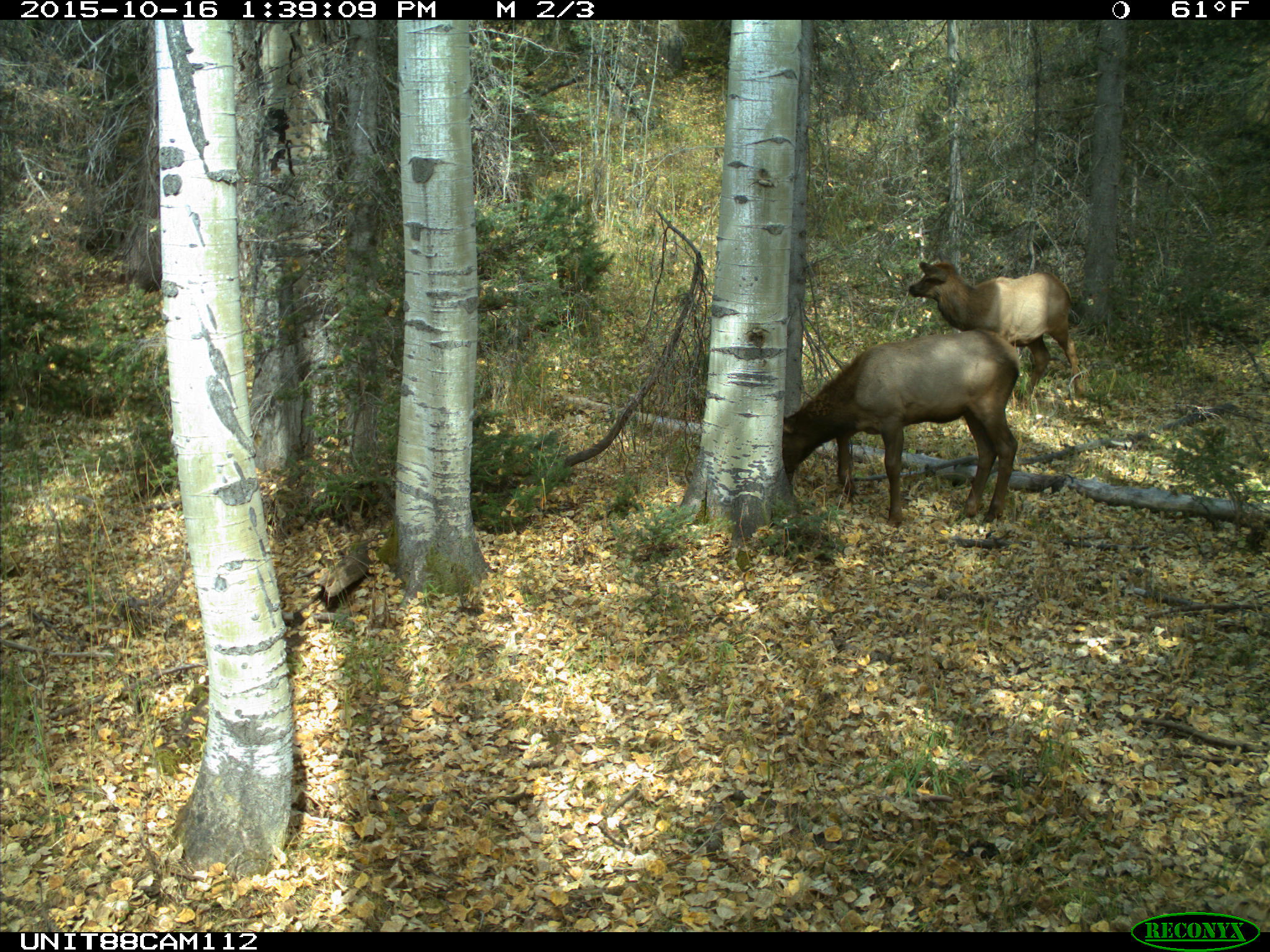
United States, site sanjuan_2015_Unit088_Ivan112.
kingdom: Animalia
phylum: Chordata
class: Mammalia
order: Artiodactyla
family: Cervidae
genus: Cervus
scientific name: Cervus elaphus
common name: red deer